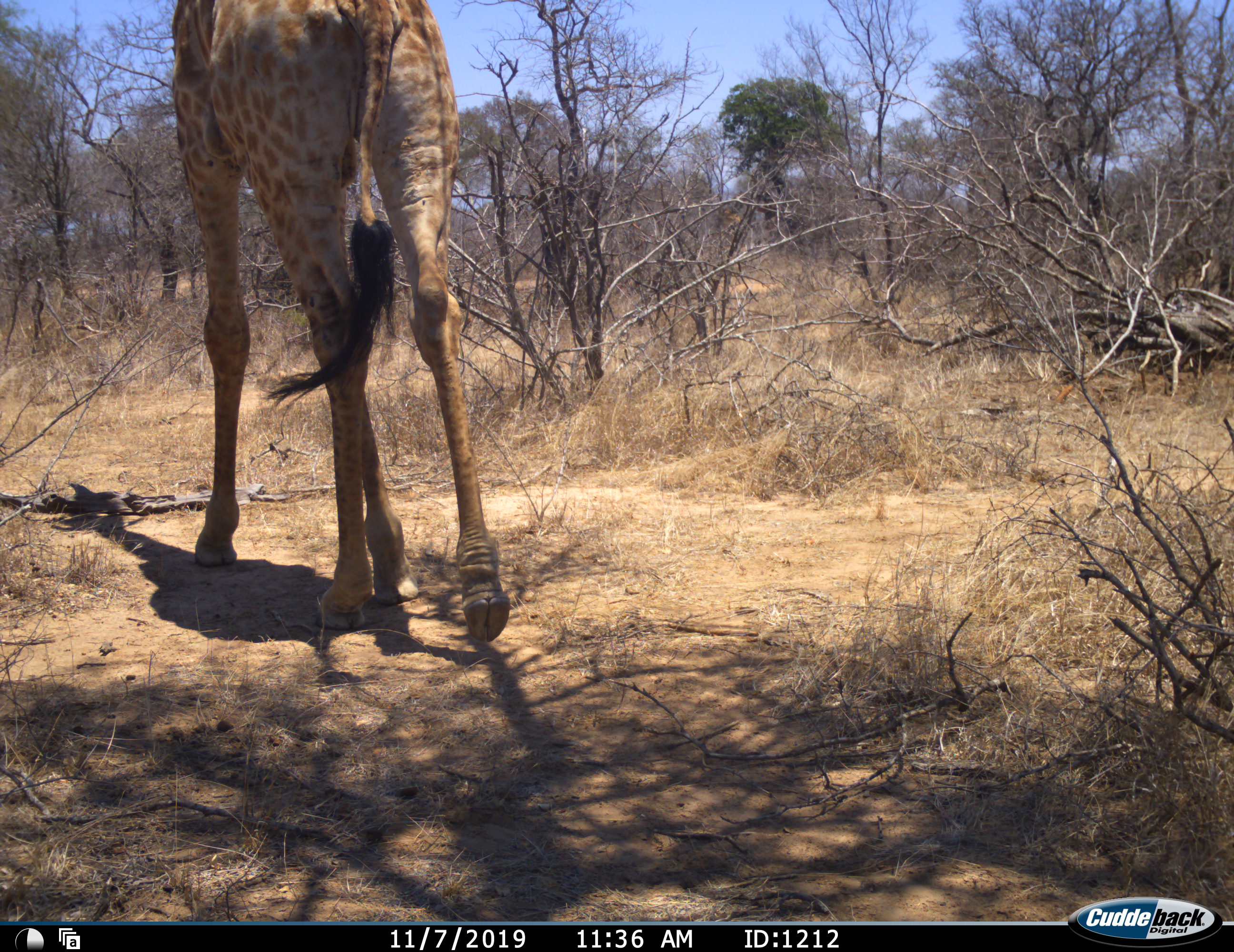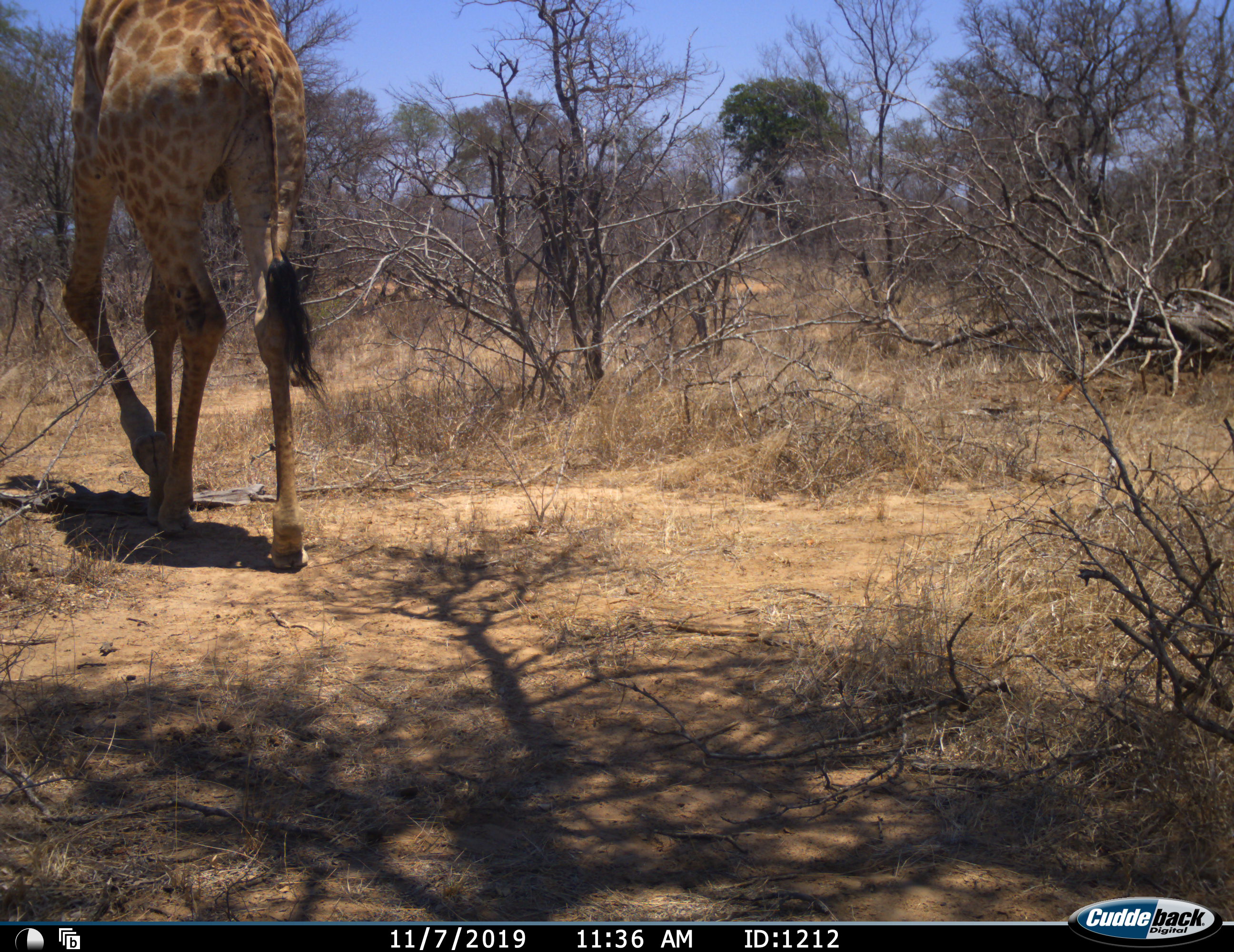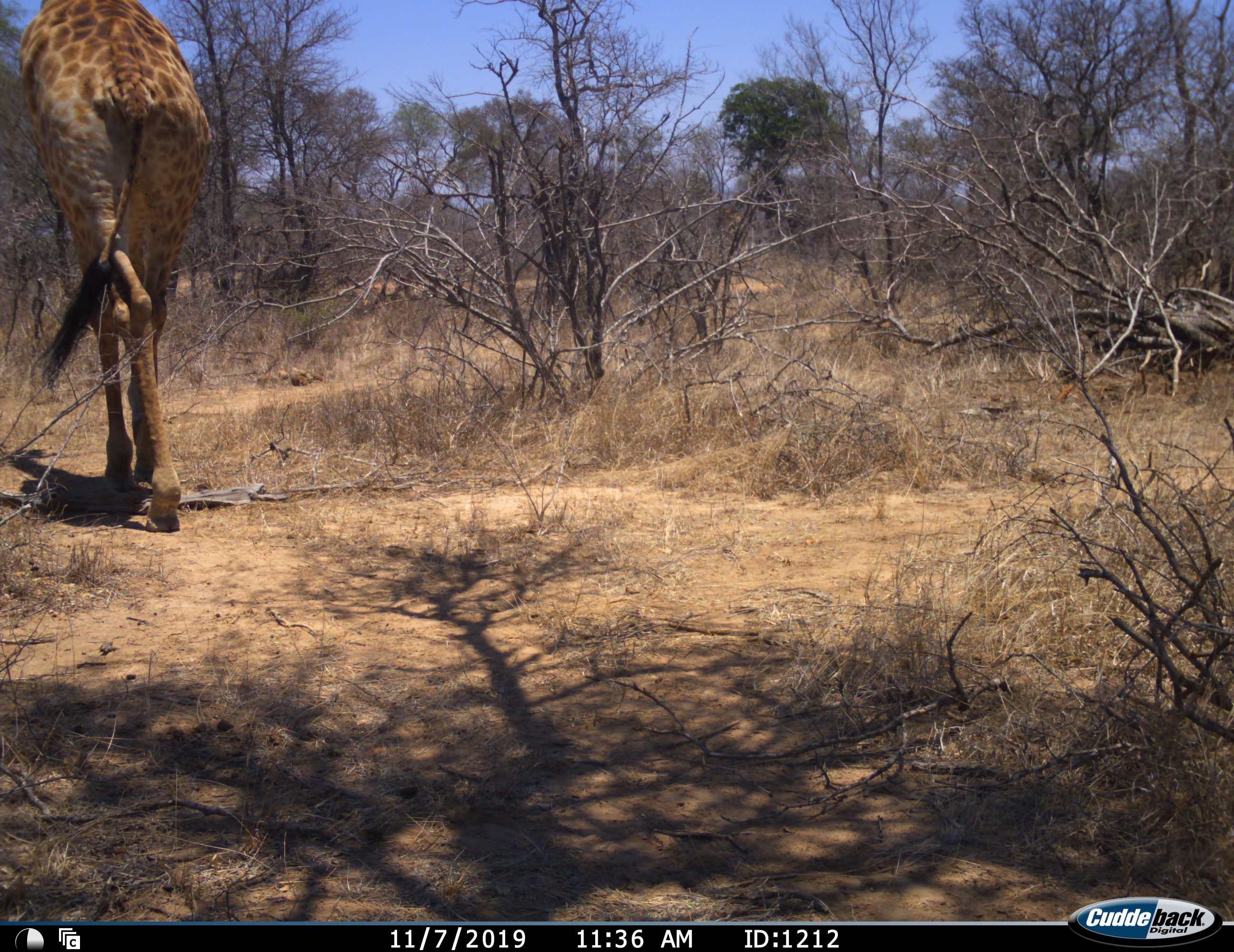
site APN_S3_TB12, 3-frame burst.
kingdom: Animalia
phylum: Chordata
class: Mammalia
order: Artiodactyla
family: Giraffidae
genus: Giraffa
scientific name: Giraffa camelopardalis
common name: giraffe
Giraffe (Giraffa camelopardalis), count 1. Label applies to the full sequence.